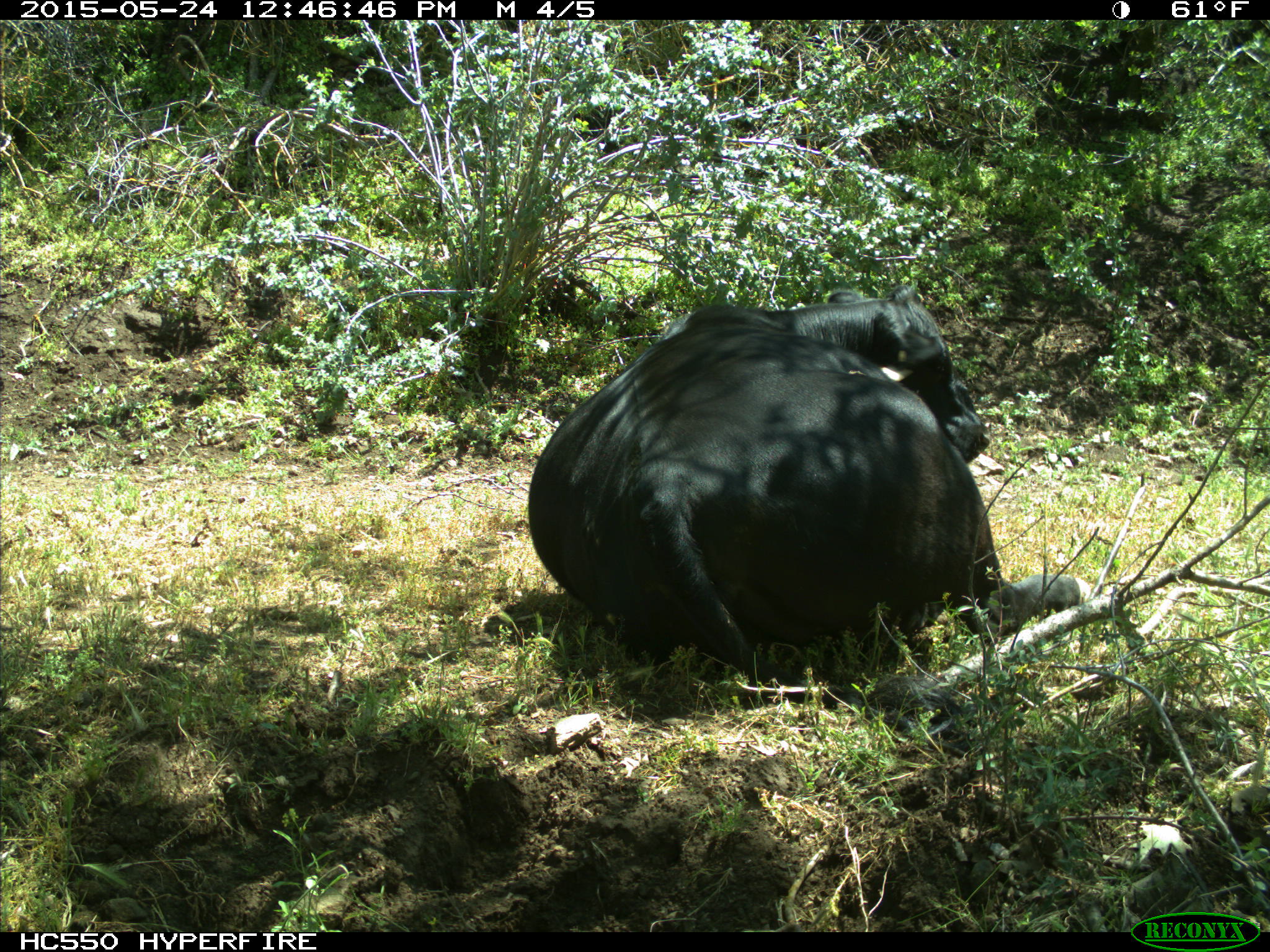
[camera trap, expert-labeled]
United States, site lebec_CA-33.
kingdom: Animalia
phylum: Chordata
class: Mammalia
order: Artiodactyla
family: Bovidae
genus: Bos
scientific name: Bos taurus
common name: domestic cow